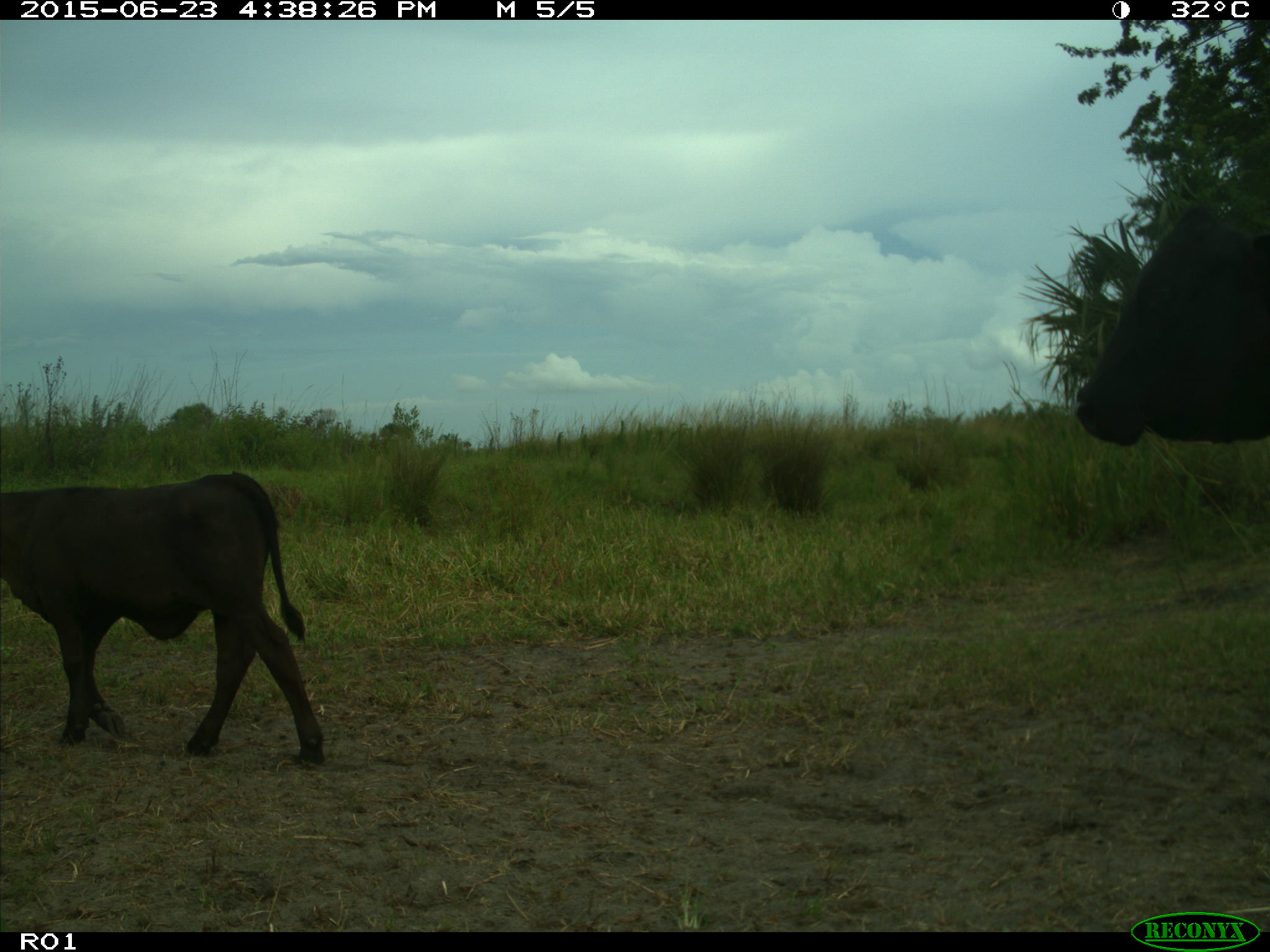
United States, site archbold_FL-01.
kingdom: Animalia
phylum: Chordata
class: Mammalia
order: Artiodactyla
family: Bovidae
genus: Bos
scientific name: Bos taurus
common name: domestic cow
Bos taurus (domestic cow).